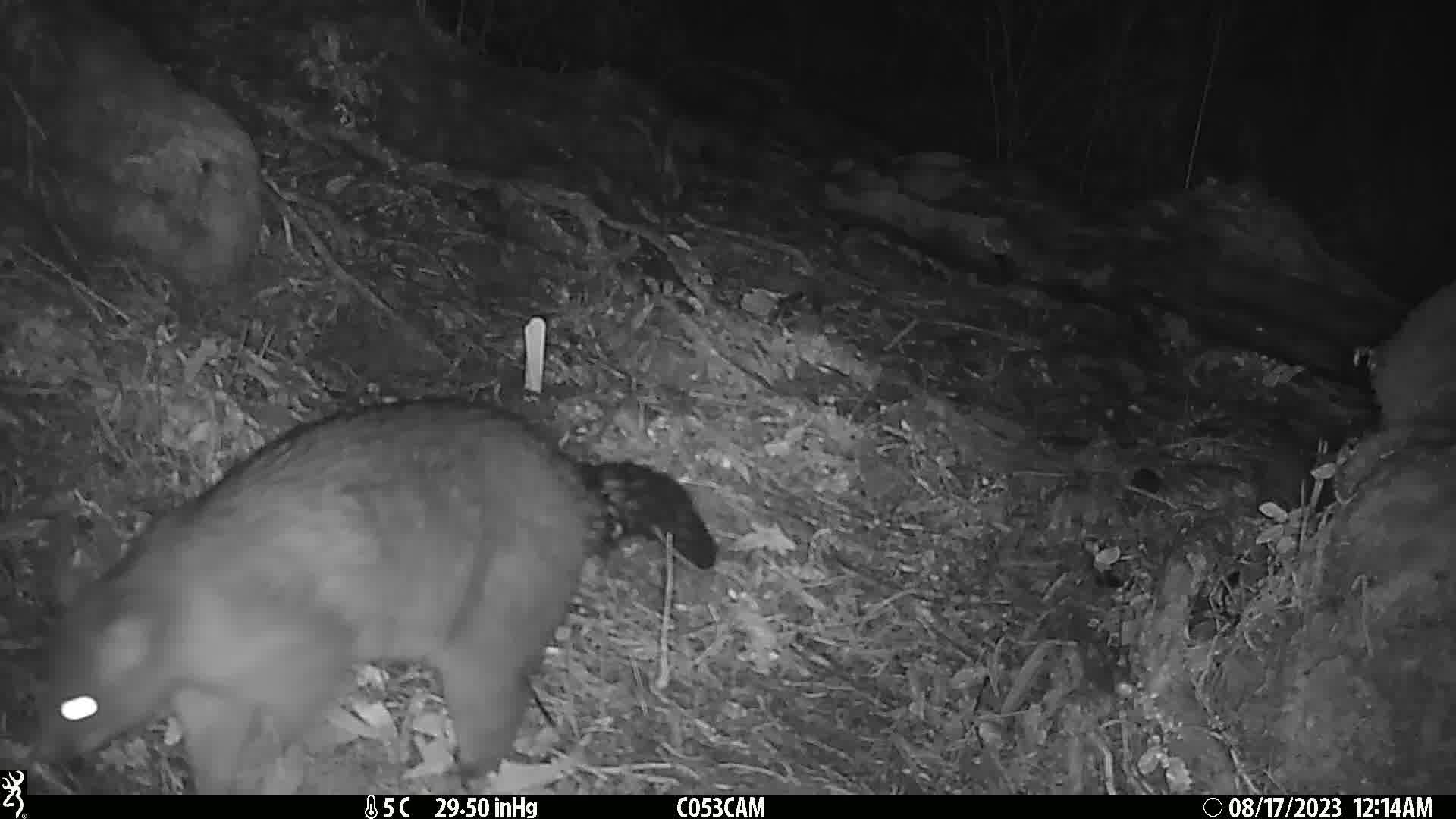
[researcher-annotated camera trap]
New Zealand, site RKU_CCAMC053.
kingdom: Animalia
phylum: Chordata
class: Mammalia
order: Diprotodontia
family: Phalangeridae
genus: Trichosurus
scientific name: Trichosurus vulpecula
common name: common brushtail possum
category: possum